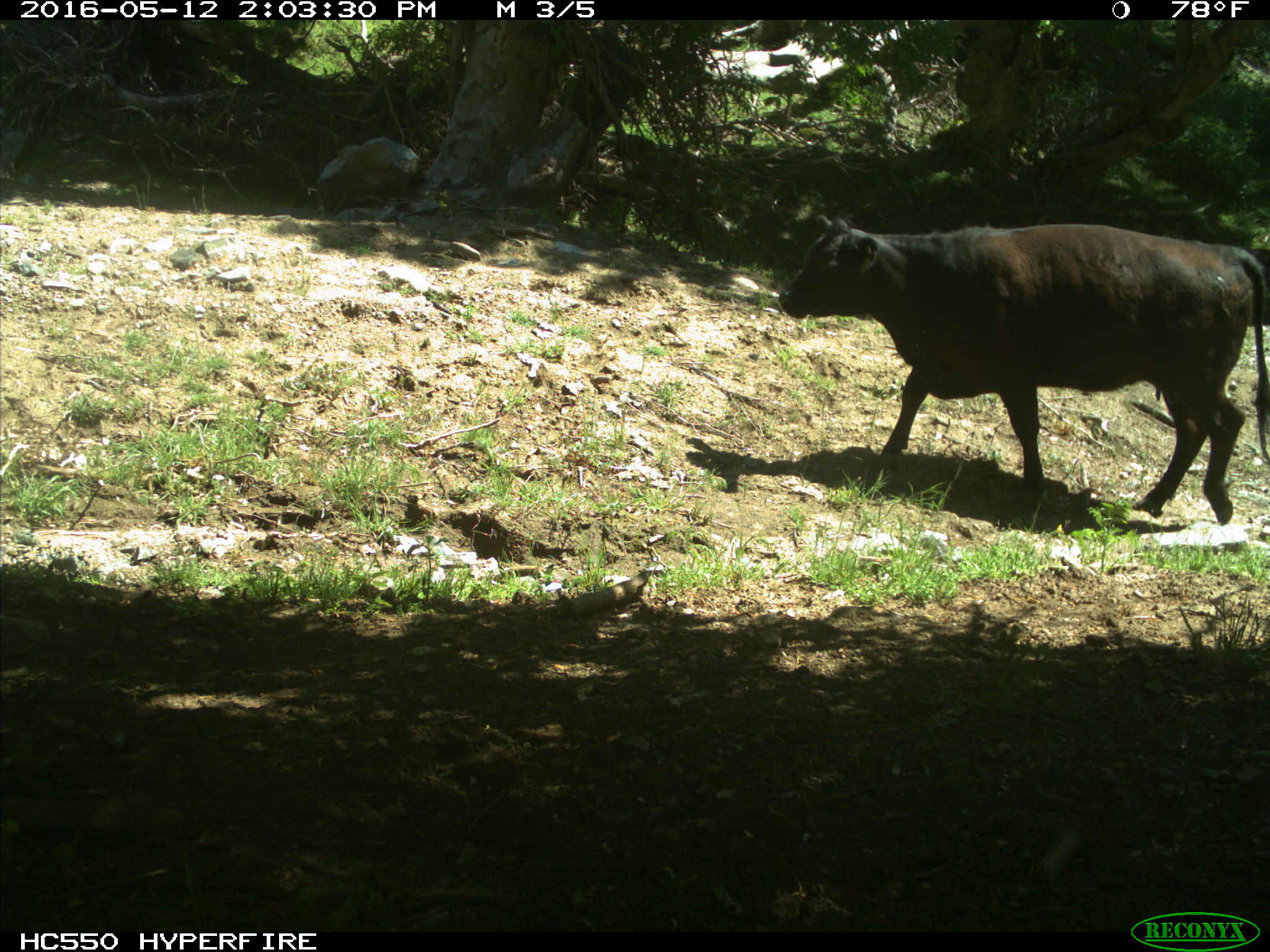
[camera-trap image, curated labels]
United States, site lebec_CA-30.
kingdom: Animalia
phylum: Chordata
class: Mammalia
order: Artiodactyla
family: Bovidae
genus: Bos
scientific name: Bos taurus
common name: domestic cow